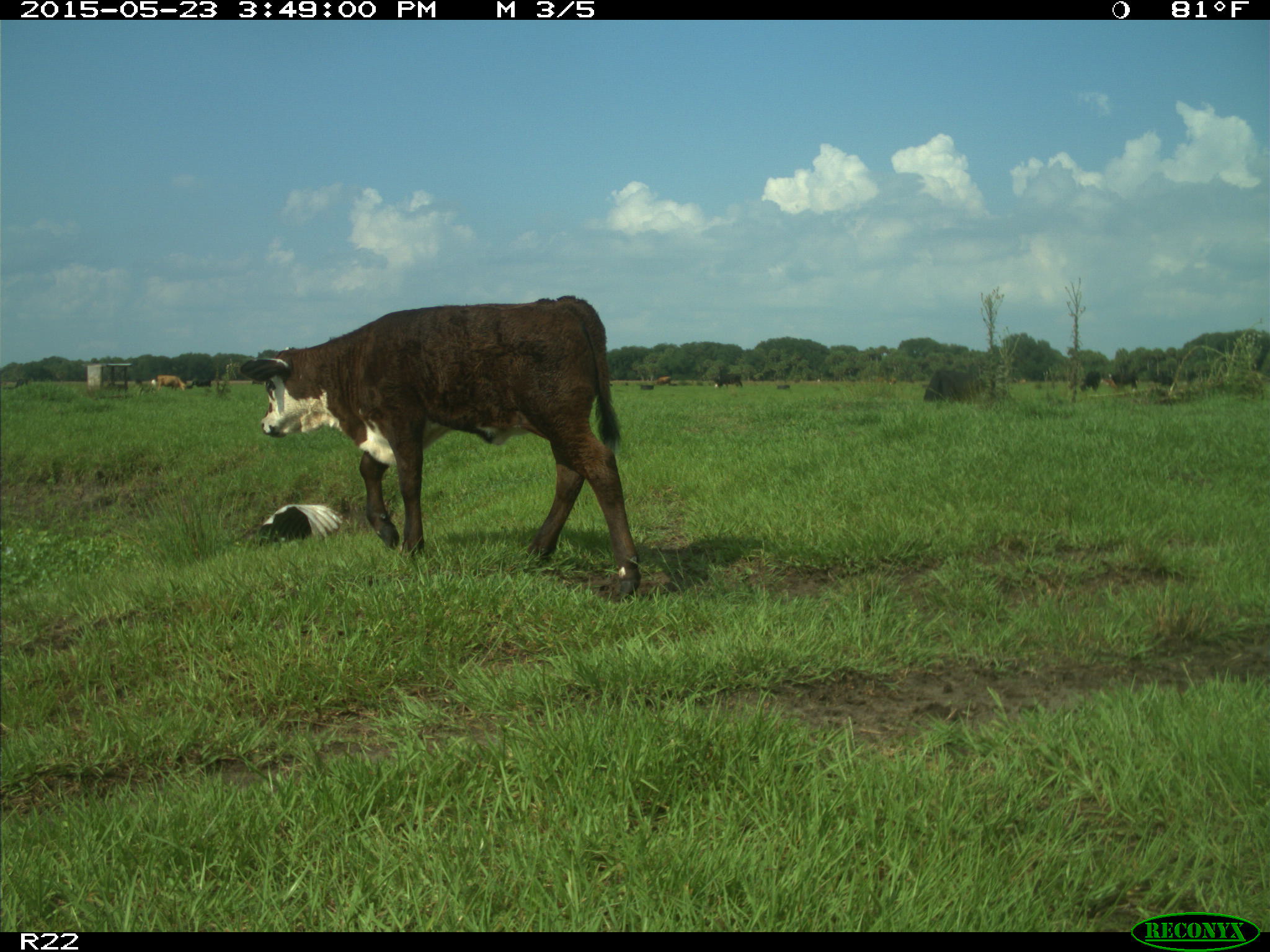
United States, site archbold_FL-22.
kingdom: Animalia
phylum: Chordata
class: Mammalia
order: Artiodactyla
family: Bovidae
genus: Bos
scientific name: Bos taurus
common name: domestic cow